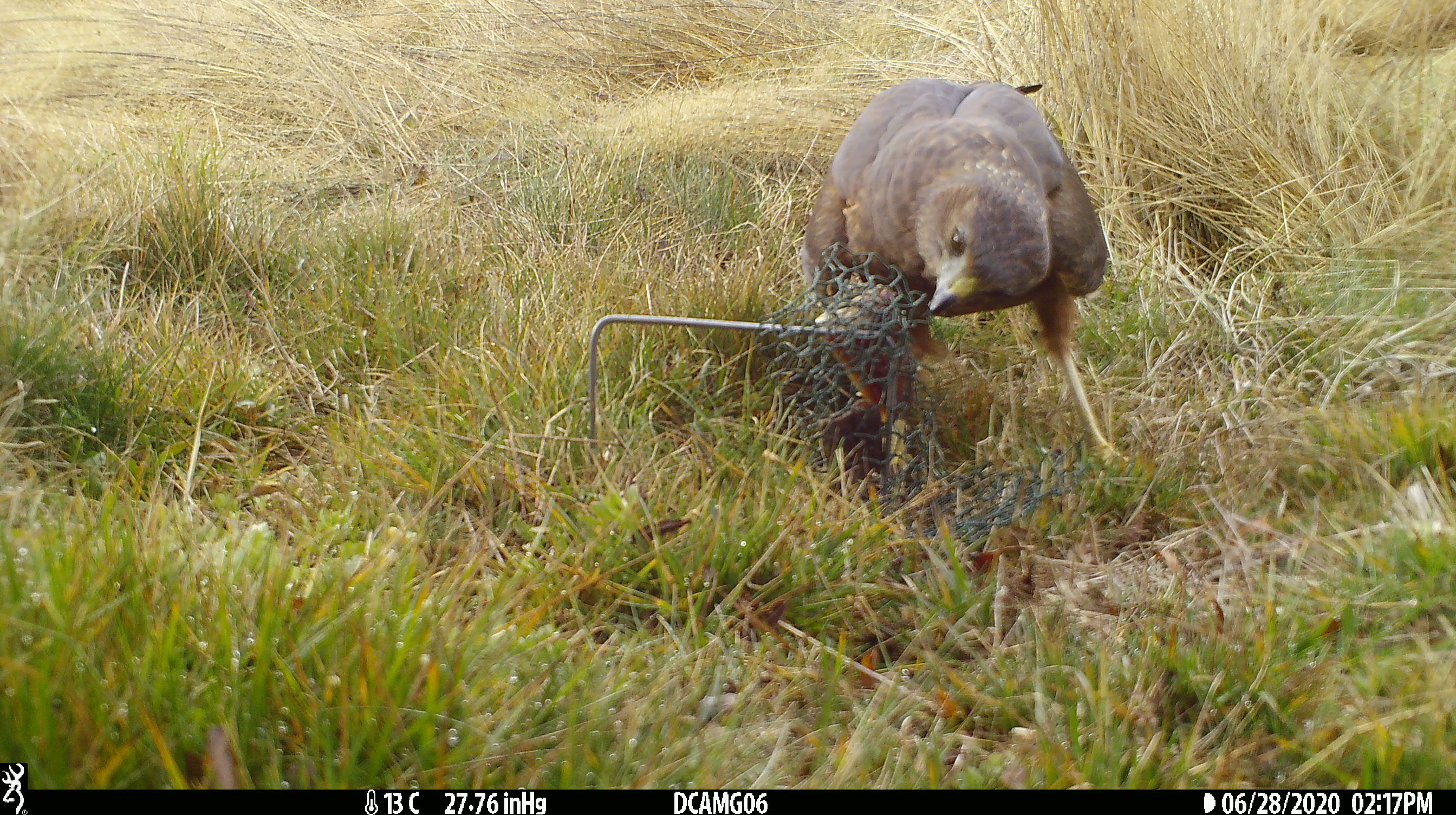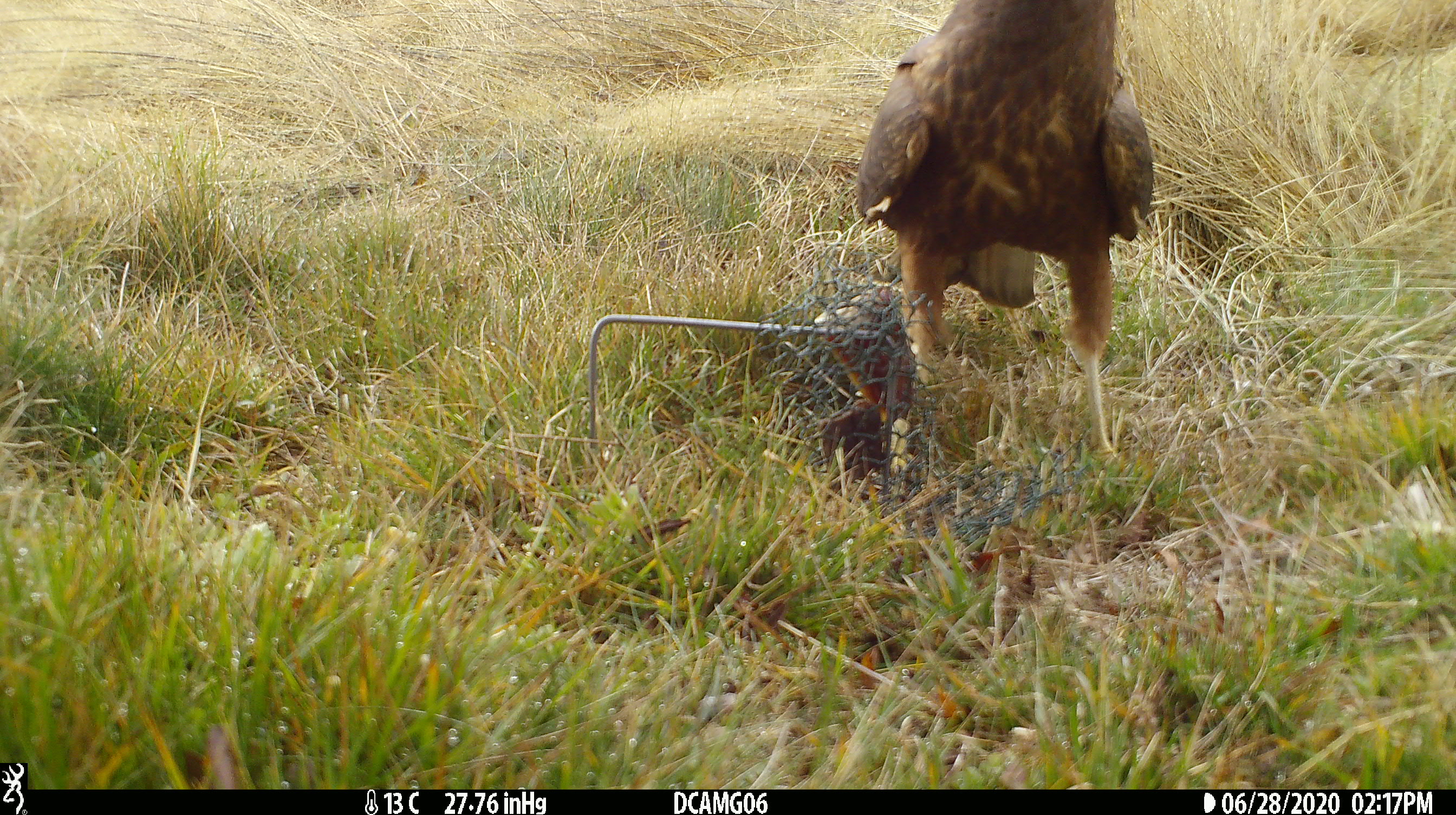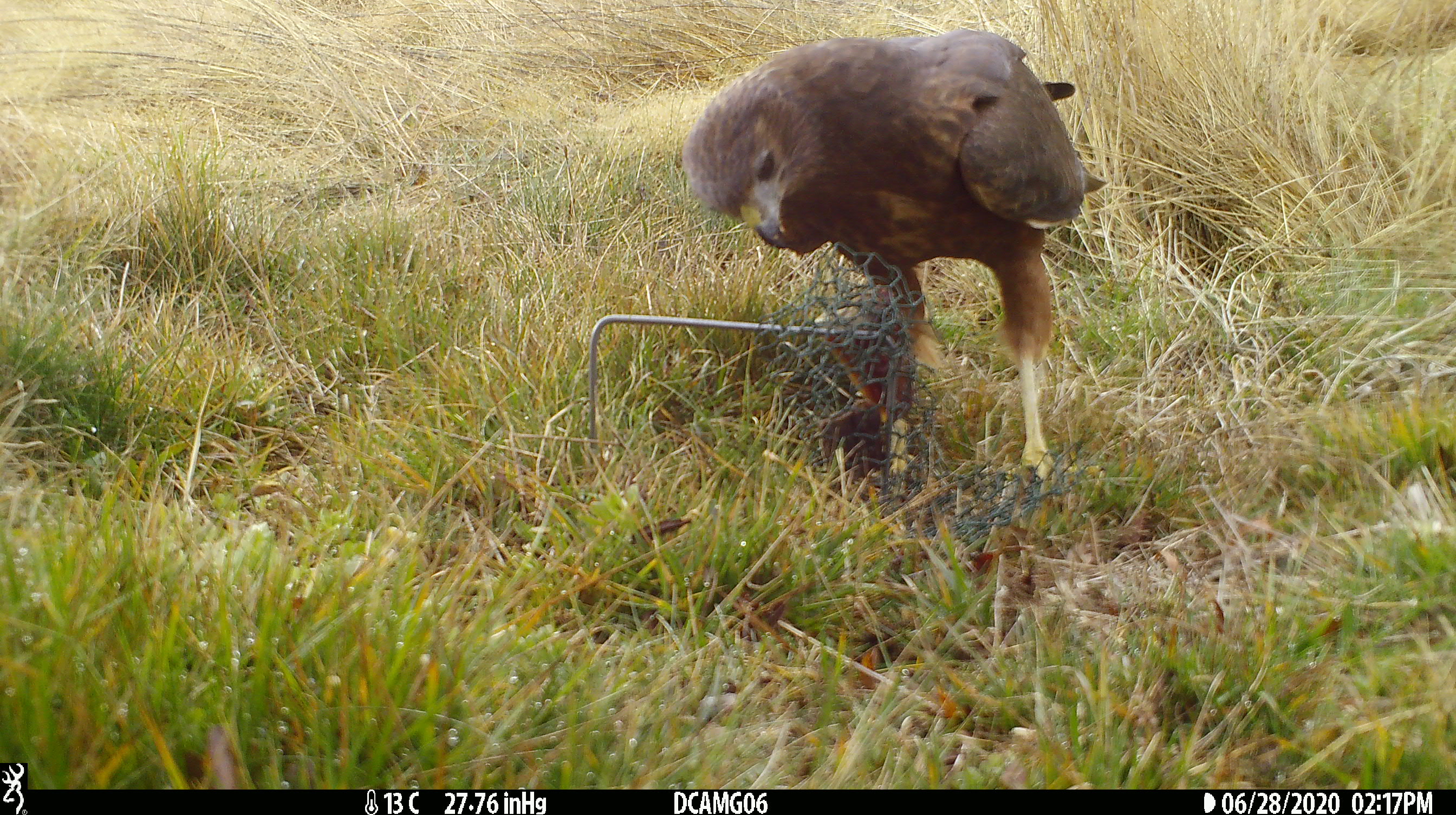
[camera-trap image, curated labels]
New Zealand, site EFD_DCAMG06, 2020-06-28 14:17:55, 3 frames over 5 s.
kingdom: Animalia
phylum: Chordata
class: Aves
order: Accipitriformes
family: Accipitridae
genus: Circus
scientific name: Circus approximans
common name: swamp harrier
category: harrier